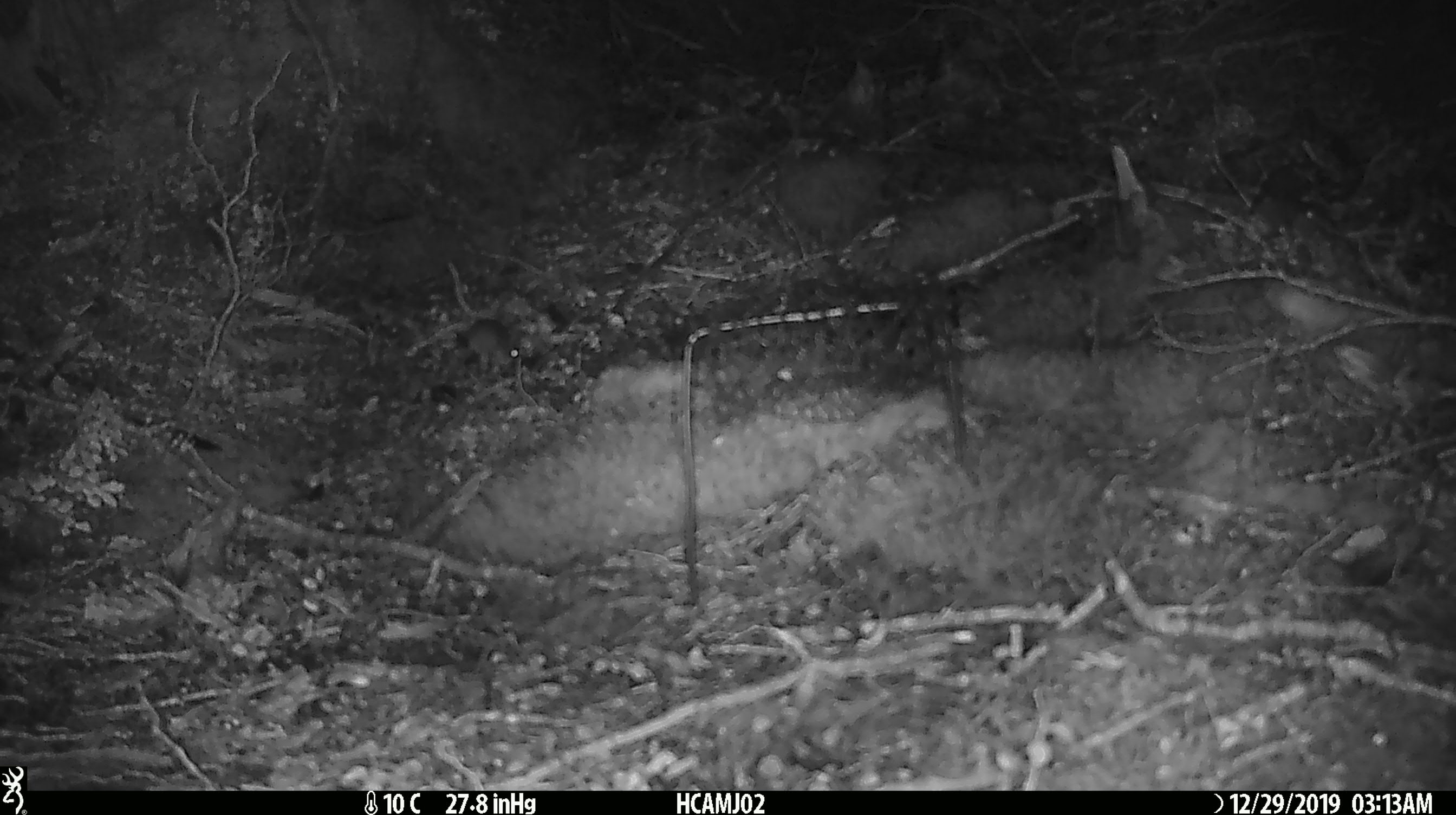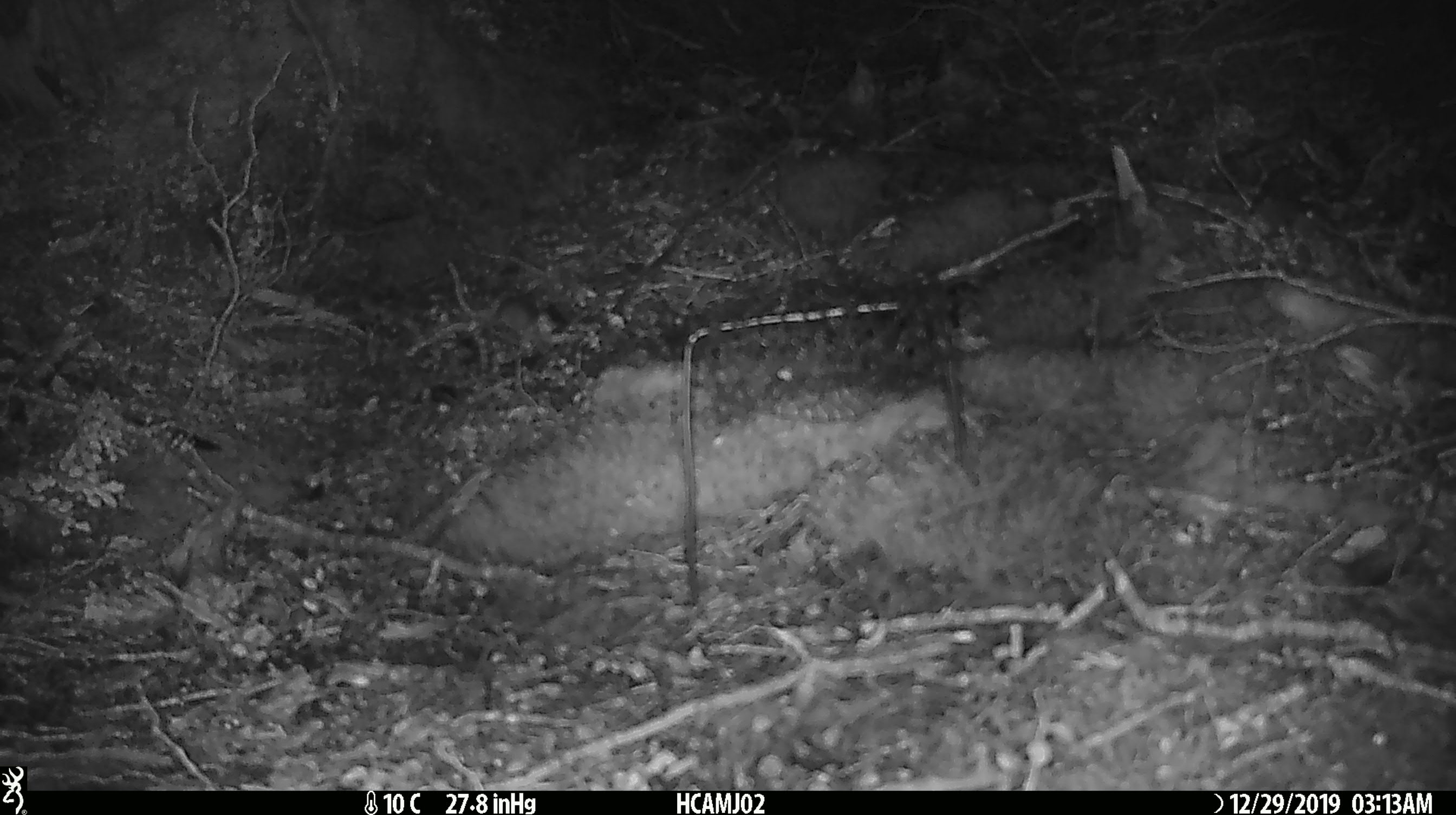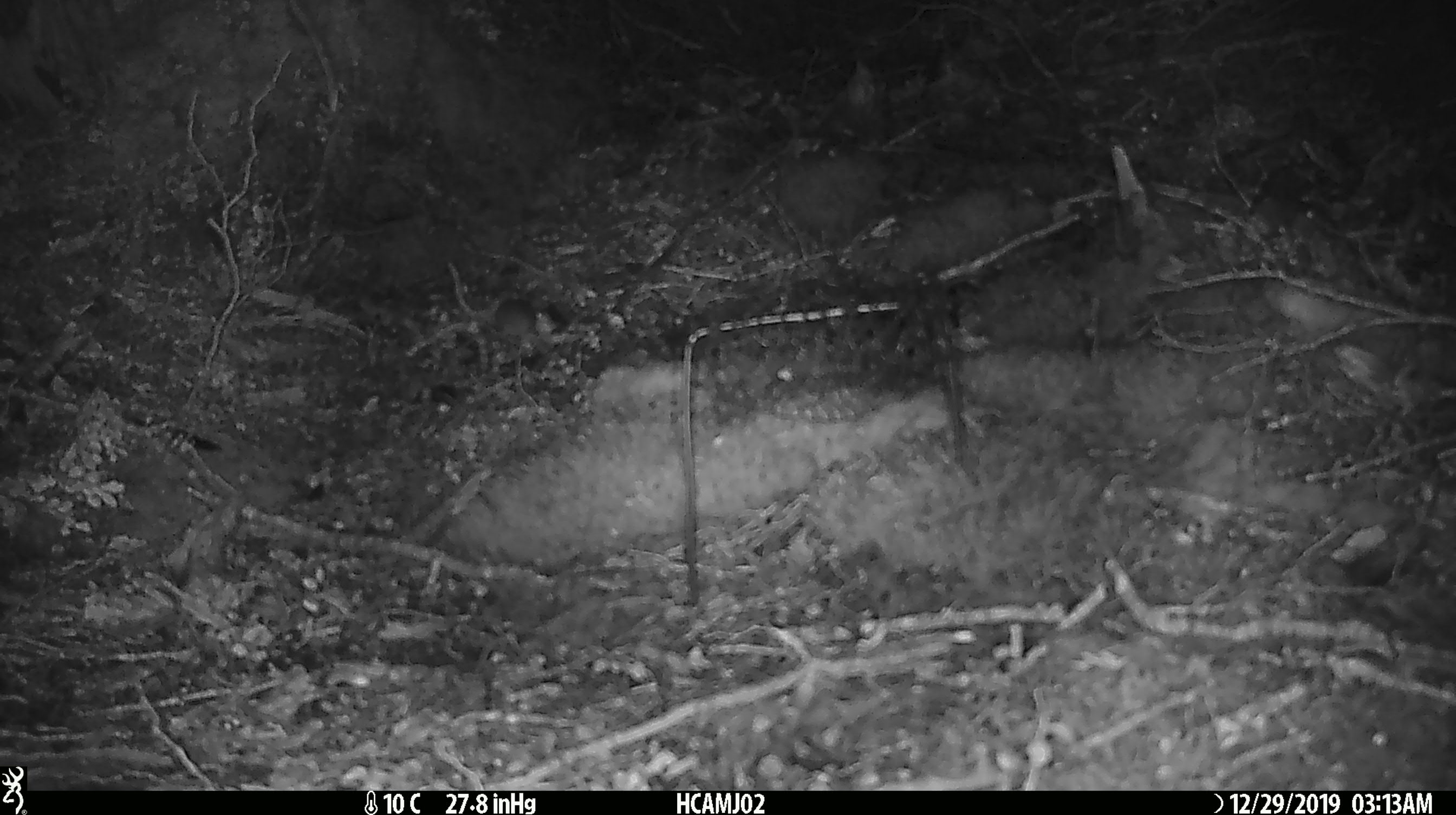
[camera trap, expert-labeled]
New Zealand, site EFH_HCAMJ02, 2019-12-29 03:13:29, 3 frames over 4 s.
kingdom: Animalia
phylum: Chordata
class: Mammalia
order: Rodentia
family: Muridae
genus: Mus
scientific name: Mus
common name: mouse